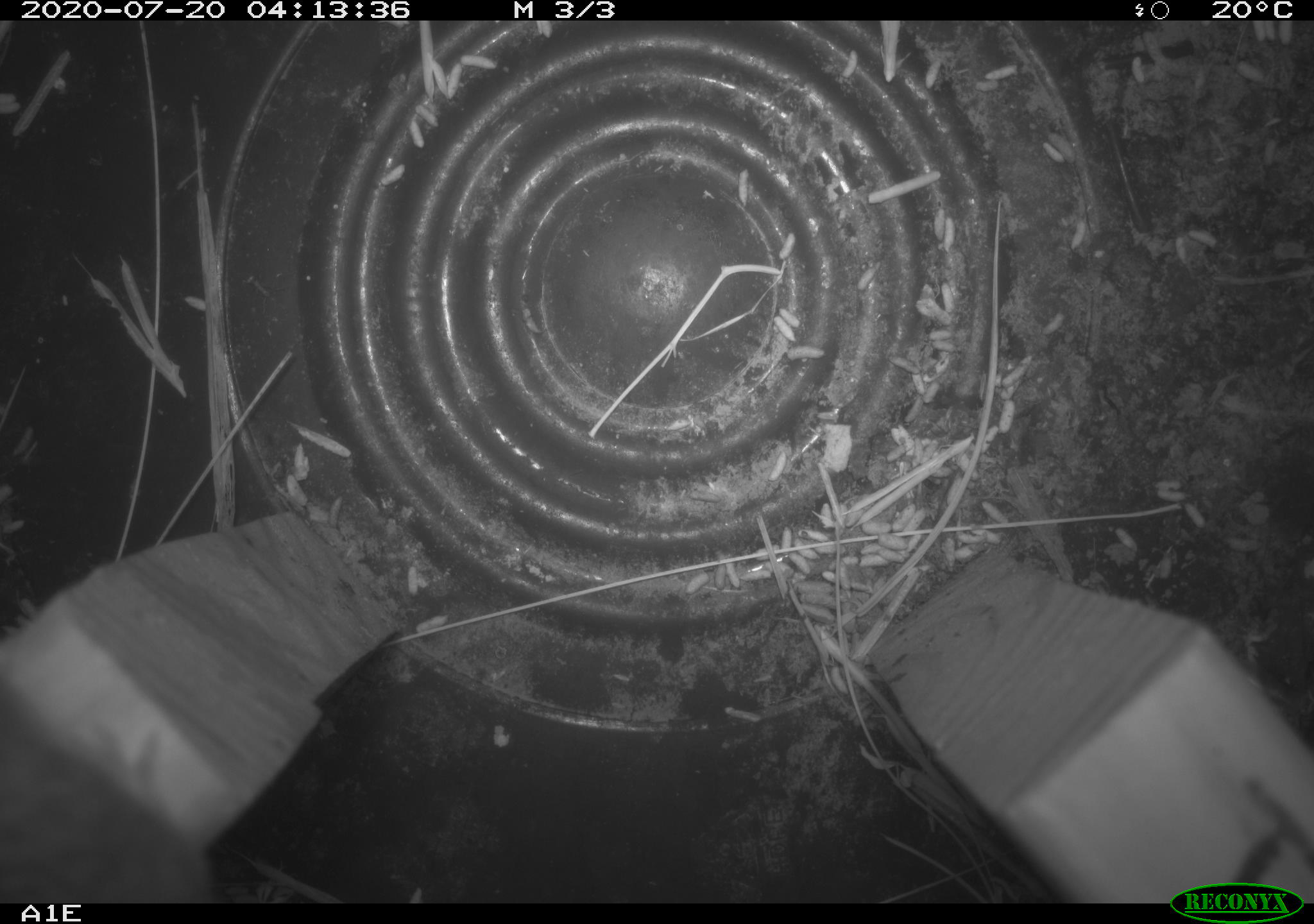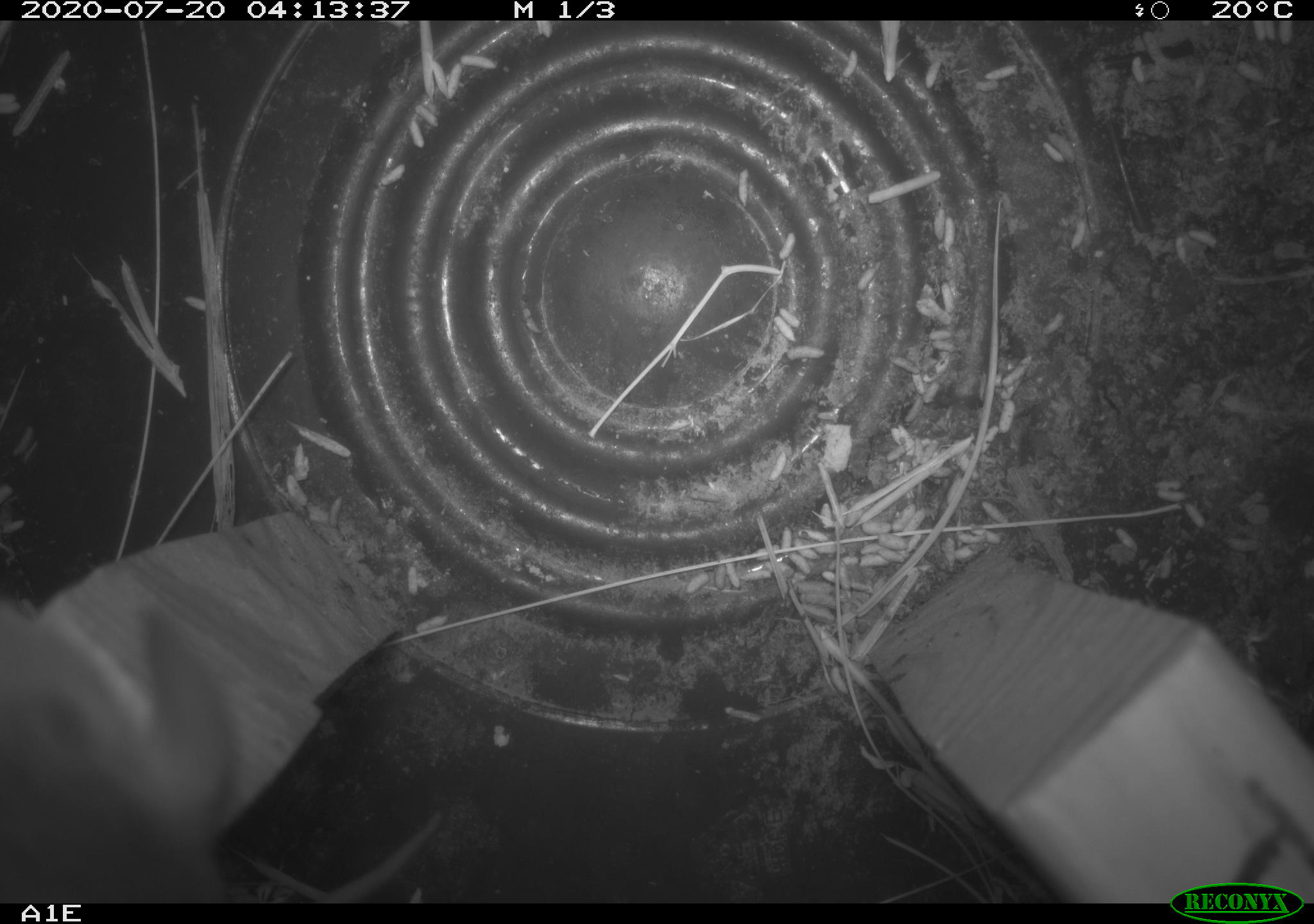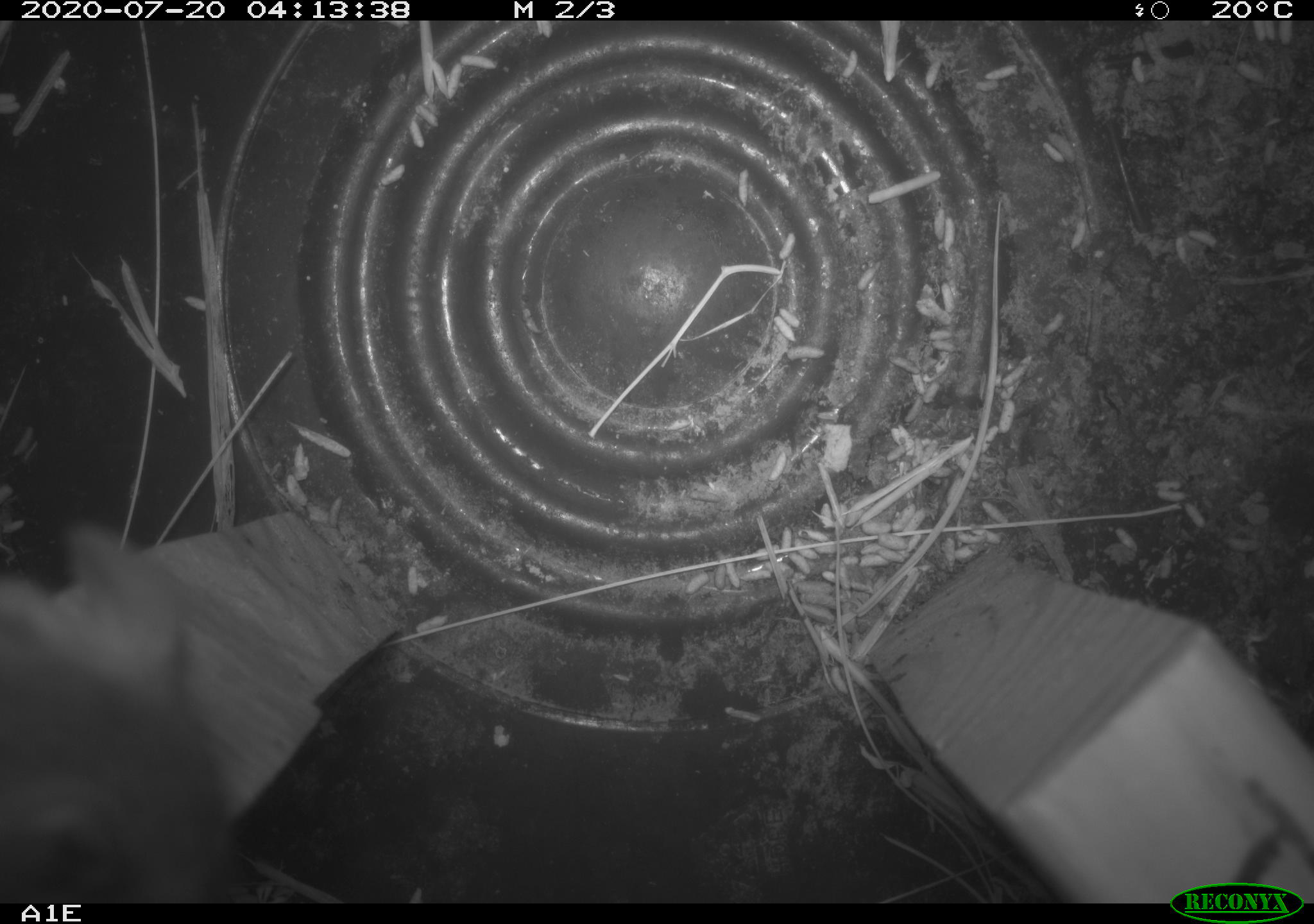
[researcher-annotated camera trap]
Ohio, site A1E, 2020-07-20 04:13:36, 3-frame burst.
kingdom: Animalia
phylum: Chordata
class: Mammalia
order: Rodentia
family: Cricetidae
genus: Peromyscus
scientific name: Peromyscus leucopus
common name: white-footed mouse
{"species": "white-footed mouse (Peromyscus leucopus)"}